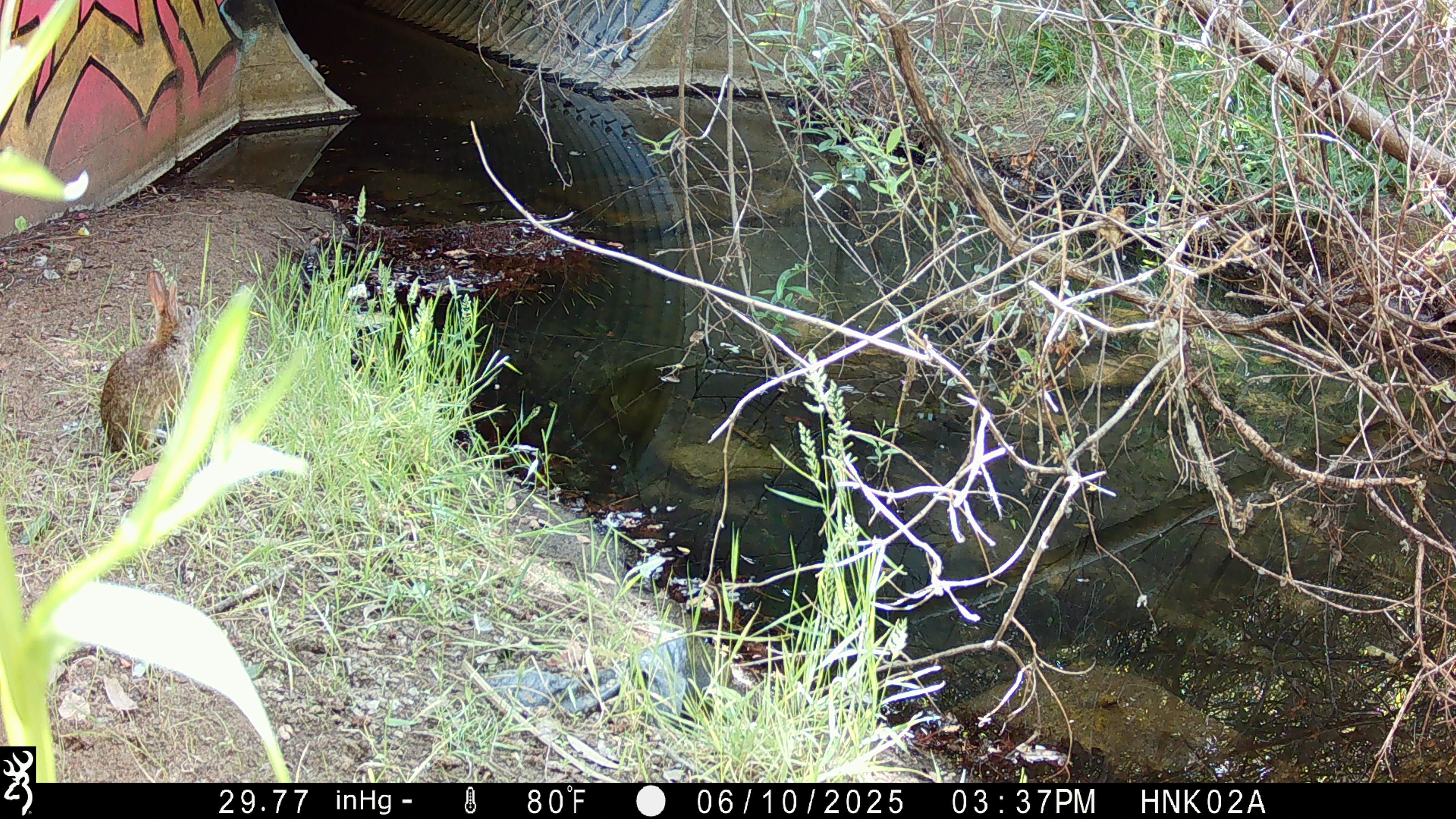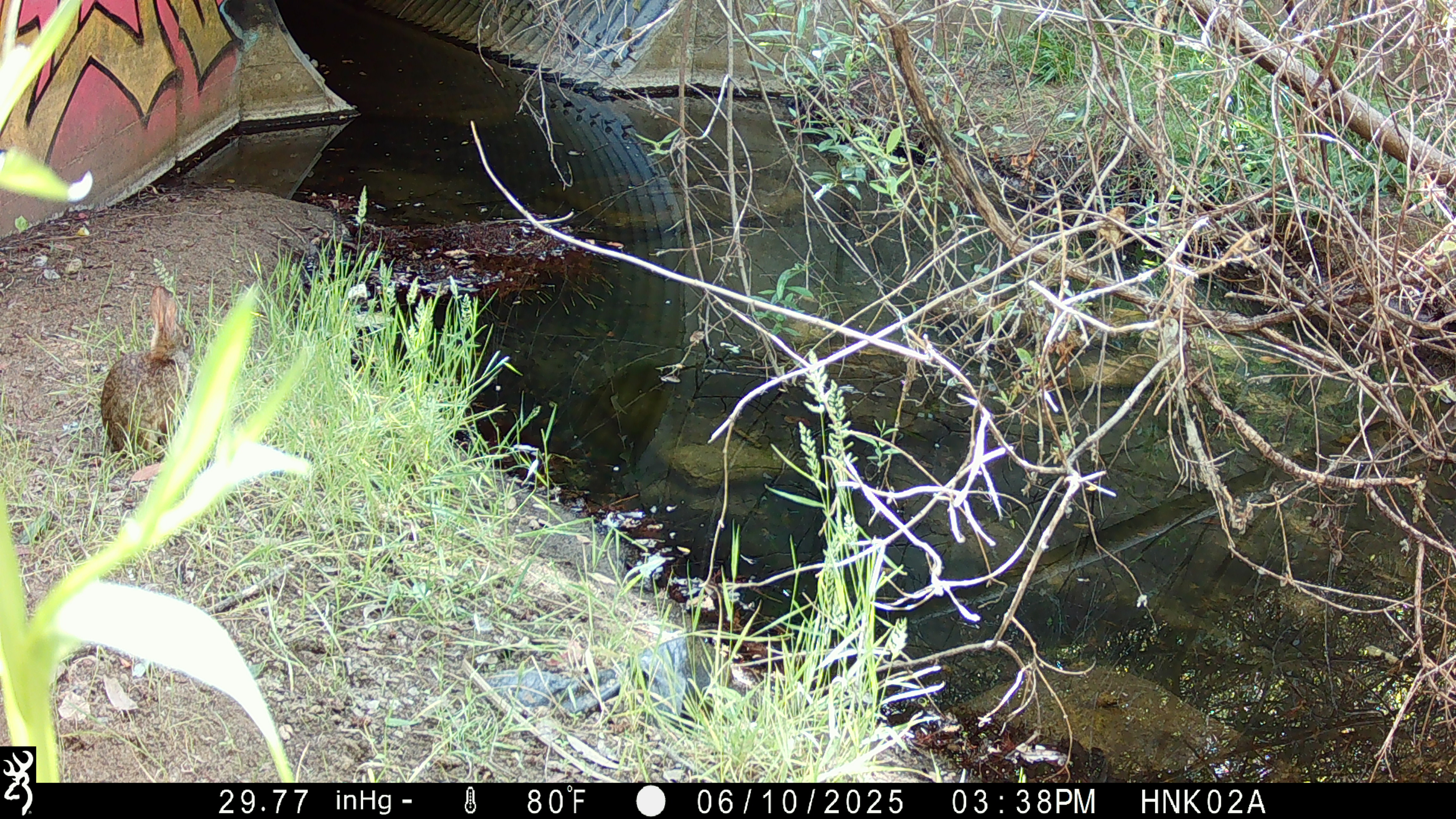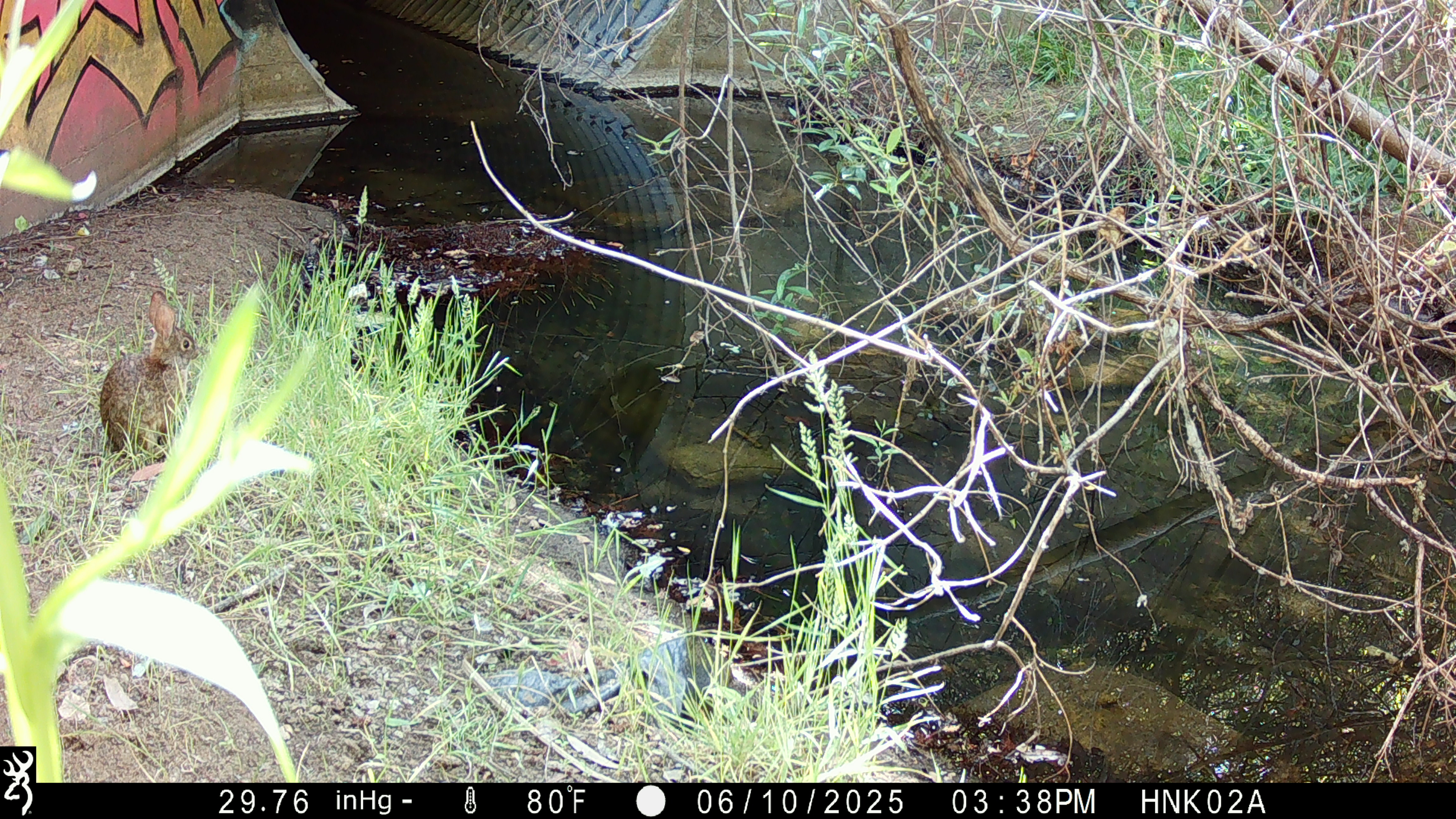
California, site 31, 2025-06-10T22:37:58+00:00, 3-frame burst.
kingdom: Animalia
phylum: Chordata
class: Mammalia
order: Lagomorpha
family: Leporidae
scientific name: Leporidae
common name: rabbit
Rabbit (Leporidae).